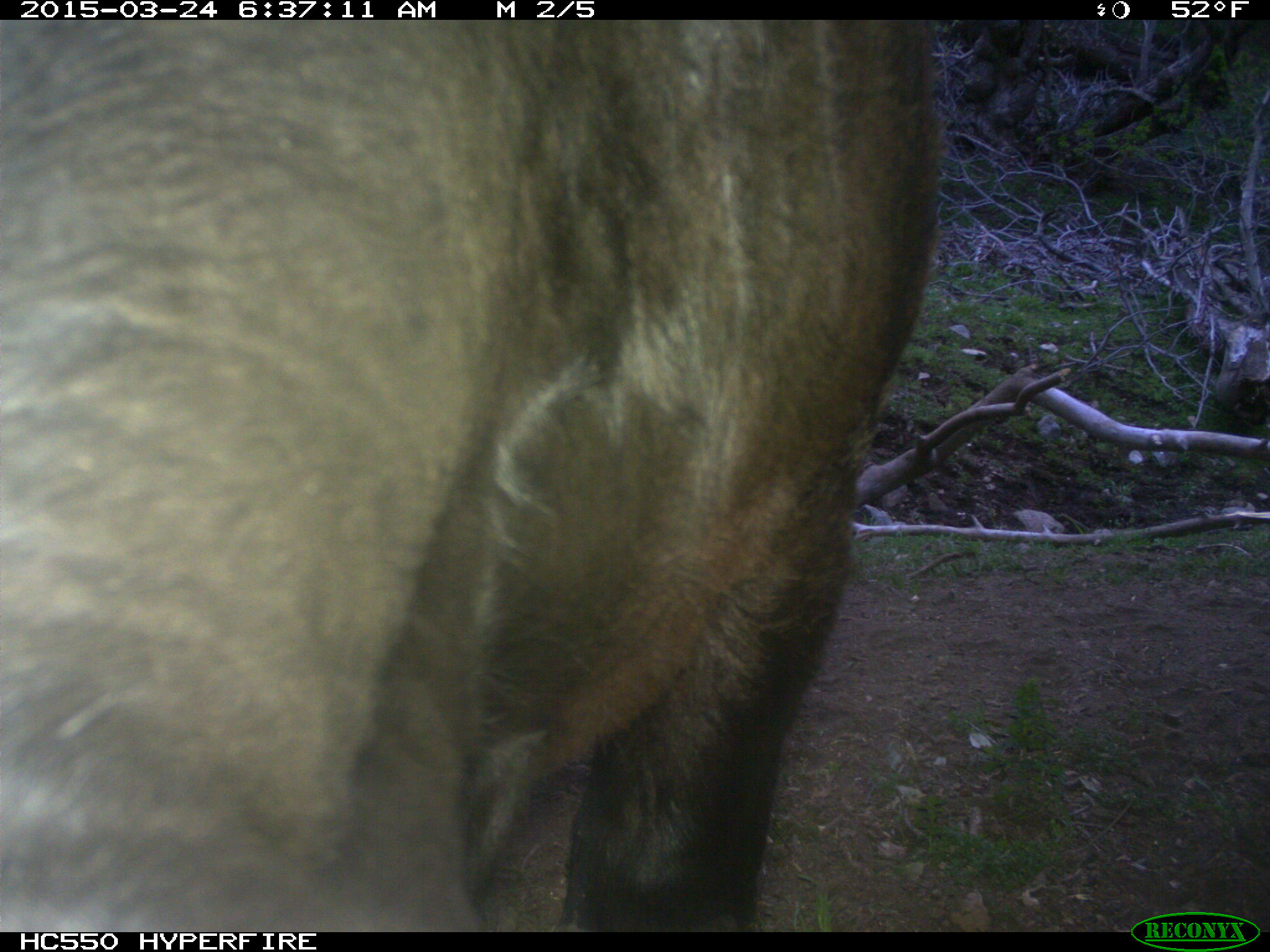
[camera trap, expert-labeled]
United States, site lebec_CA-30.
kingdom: Animalia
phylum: Chordata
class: Mammalia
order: Artiodactyla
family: Bovidae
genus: Bos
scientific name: Bos taurus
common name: domestic cow